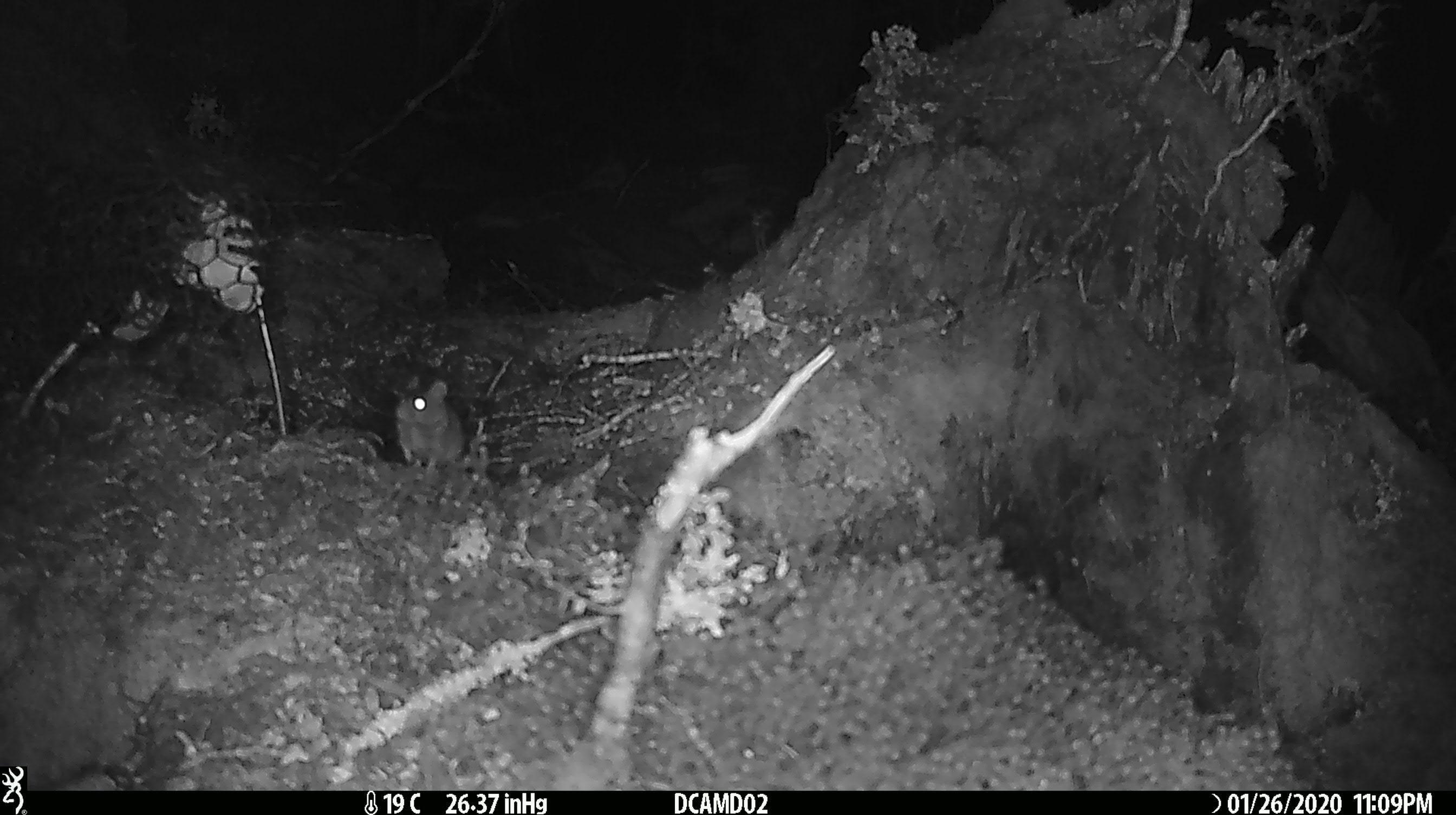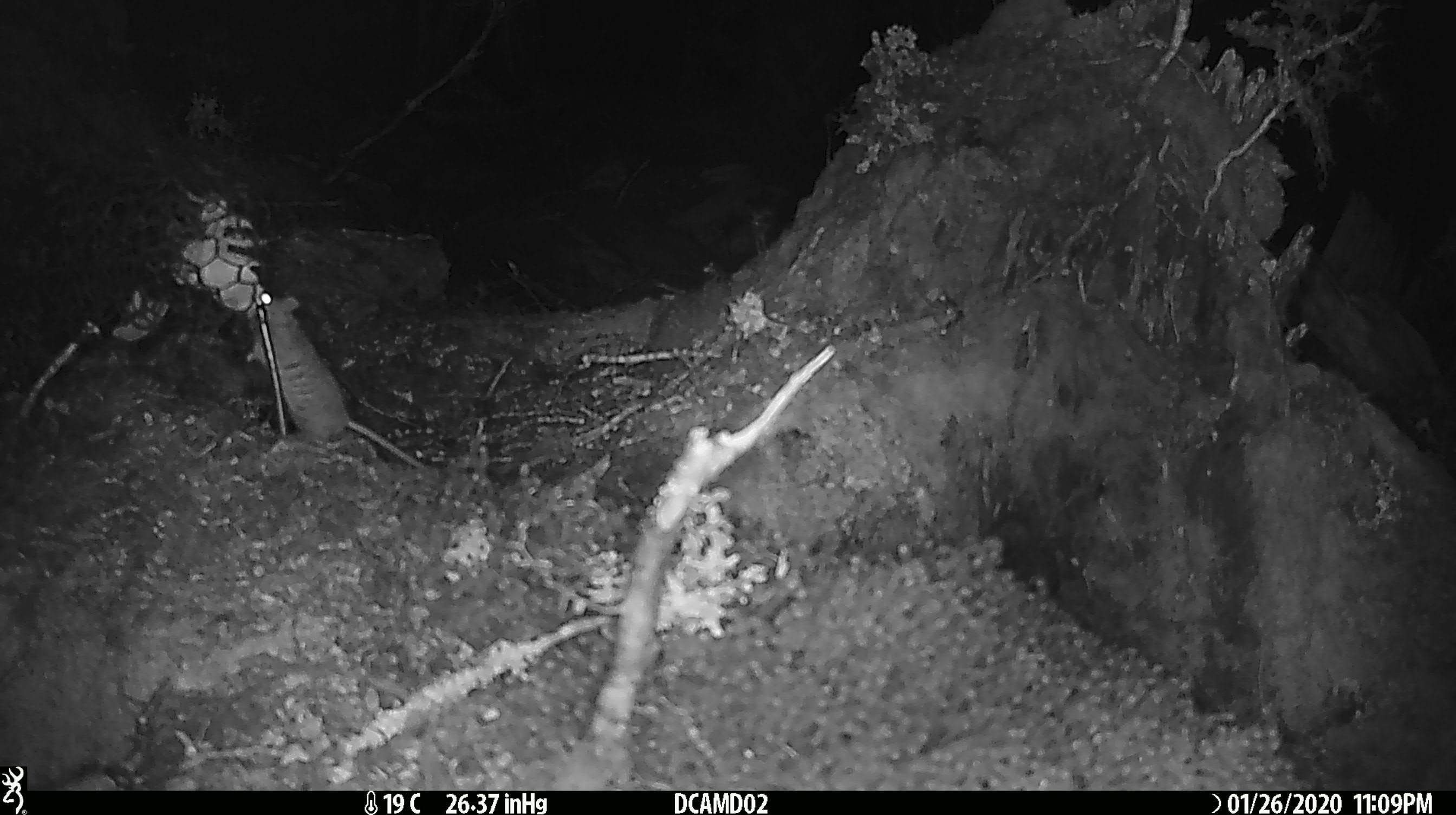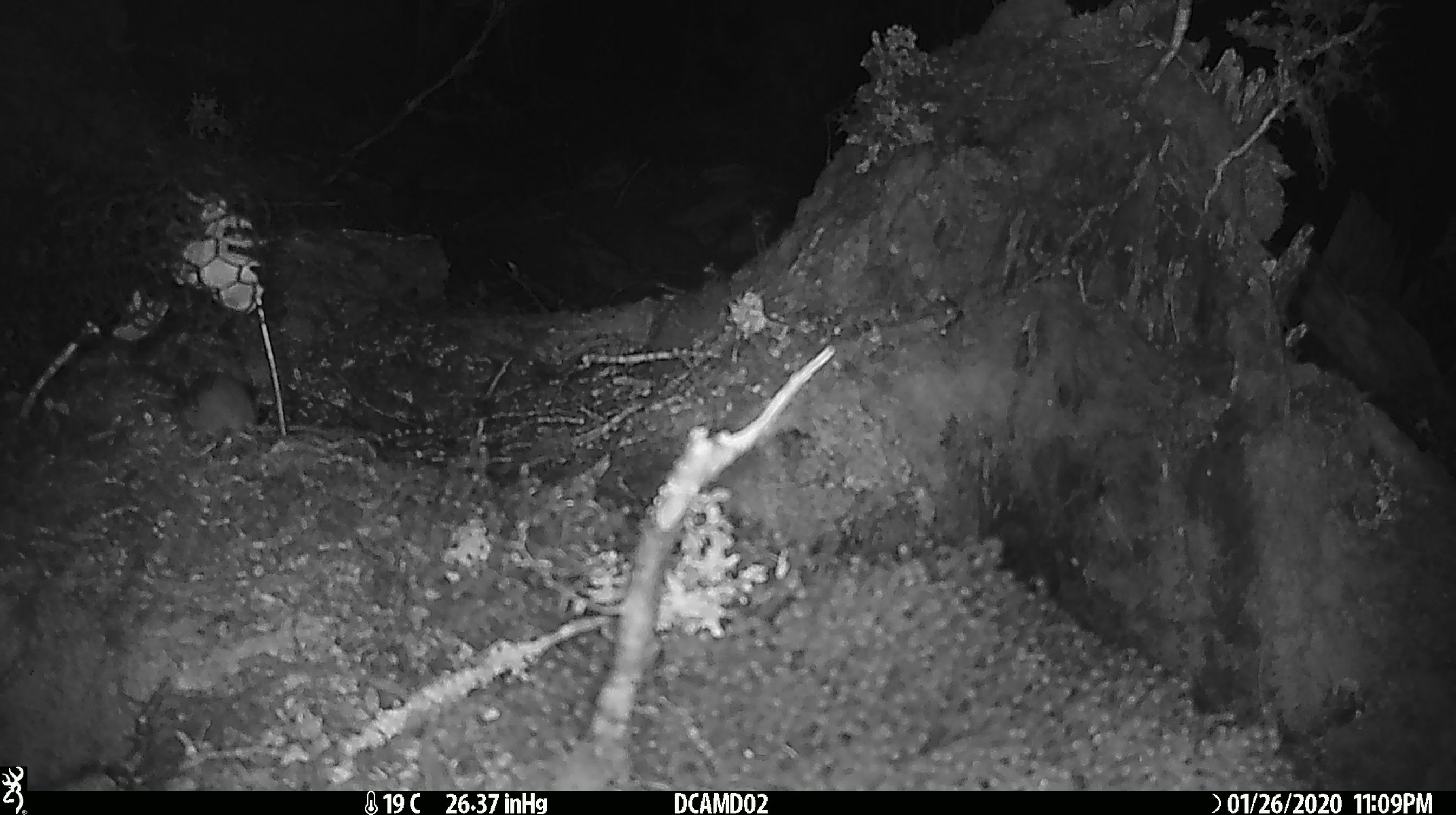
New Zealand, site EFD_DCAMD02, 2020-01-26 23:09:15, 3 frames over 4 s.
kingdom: Animalia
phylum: Chordata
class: Mammalia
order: Rodentia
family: Muridae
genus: Mus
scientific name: Mus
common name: mouse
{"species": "mouse (Mus)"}